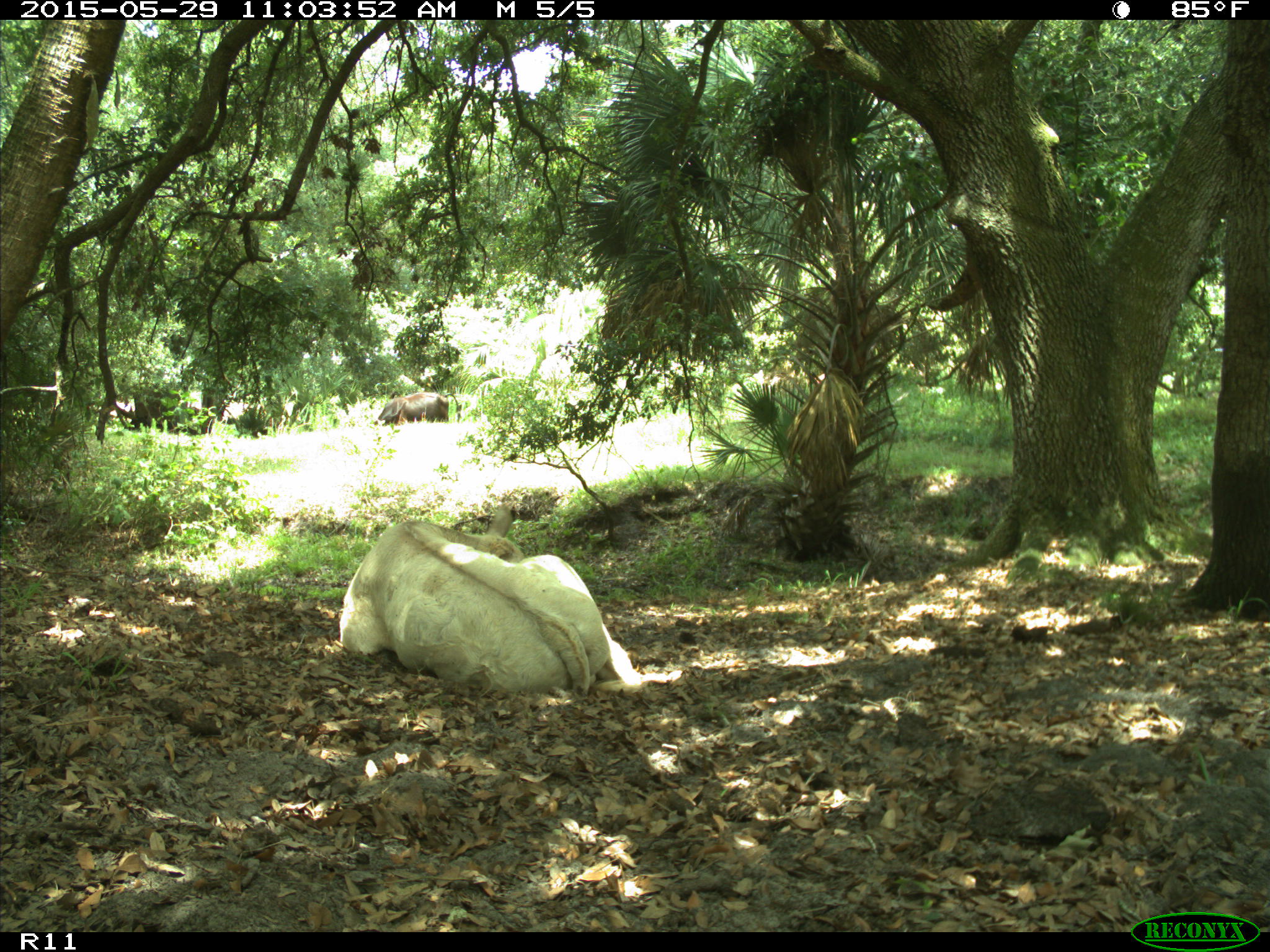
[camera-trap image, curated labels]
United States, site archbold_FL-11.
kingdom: Animalia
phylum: Chordata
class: Mammalia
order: Artiodactyla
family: Bovidae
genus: Bos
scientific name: Bos taurus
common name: domestic cow